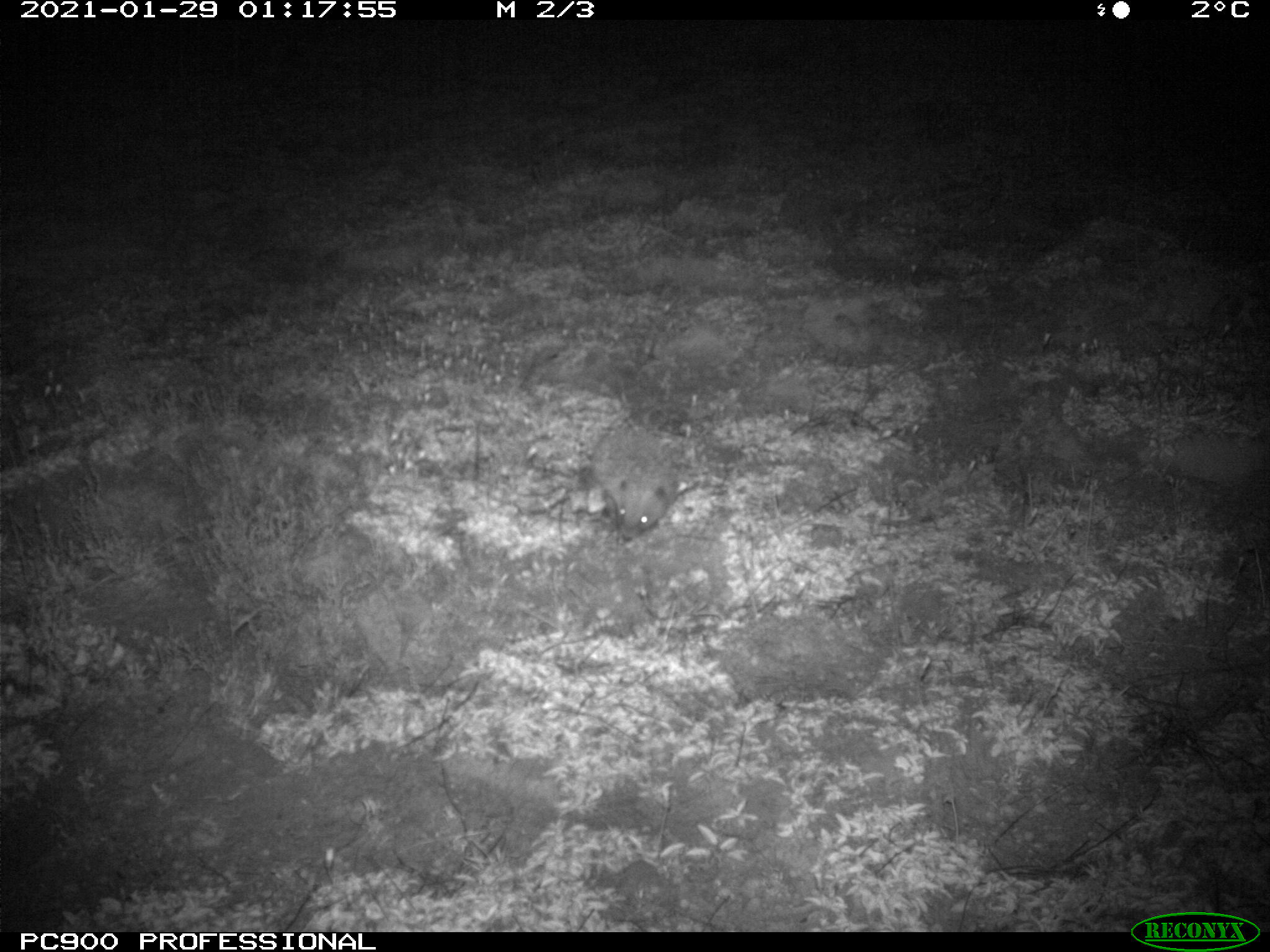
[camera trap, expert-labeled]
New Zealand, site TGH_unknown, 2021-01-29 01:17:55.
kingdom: Animalia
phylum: Chordata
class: Mammalia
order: Eulipotyphla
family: Erinaceidae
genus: Erinaceus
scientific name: Erinaceus europaeus europaeus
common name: european hedgehog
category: hedgehog